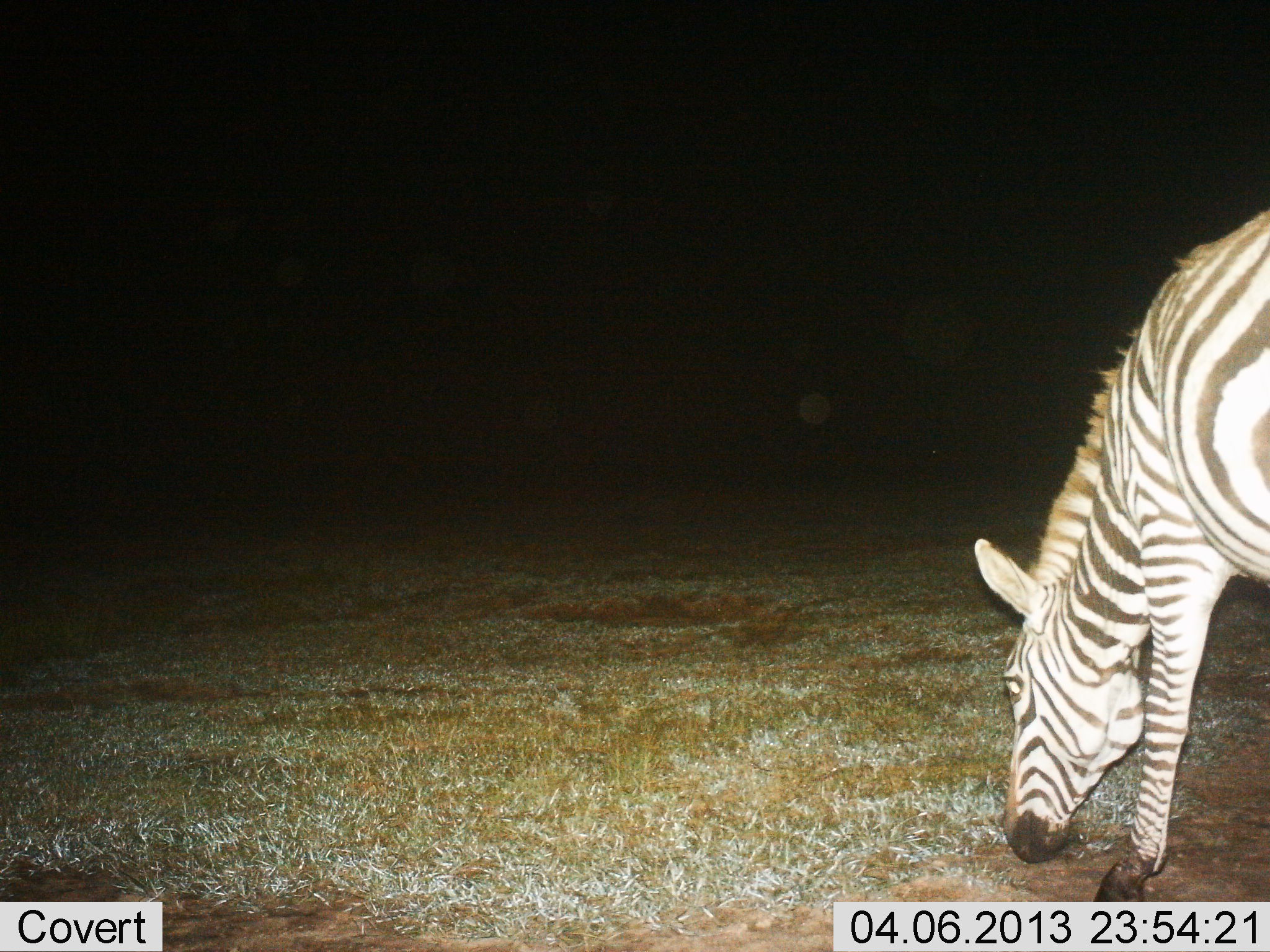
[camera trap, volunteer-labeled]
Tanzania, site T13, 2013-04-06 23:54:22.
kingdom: Animalia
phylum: Chordata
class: Mammalia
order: Perissodactyla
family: Equidae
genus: Equus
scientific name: Equus quagga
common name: plains zebra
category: zebra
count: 1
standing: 25%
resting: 0%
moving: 4%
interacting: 0%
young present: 0%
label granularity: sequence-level